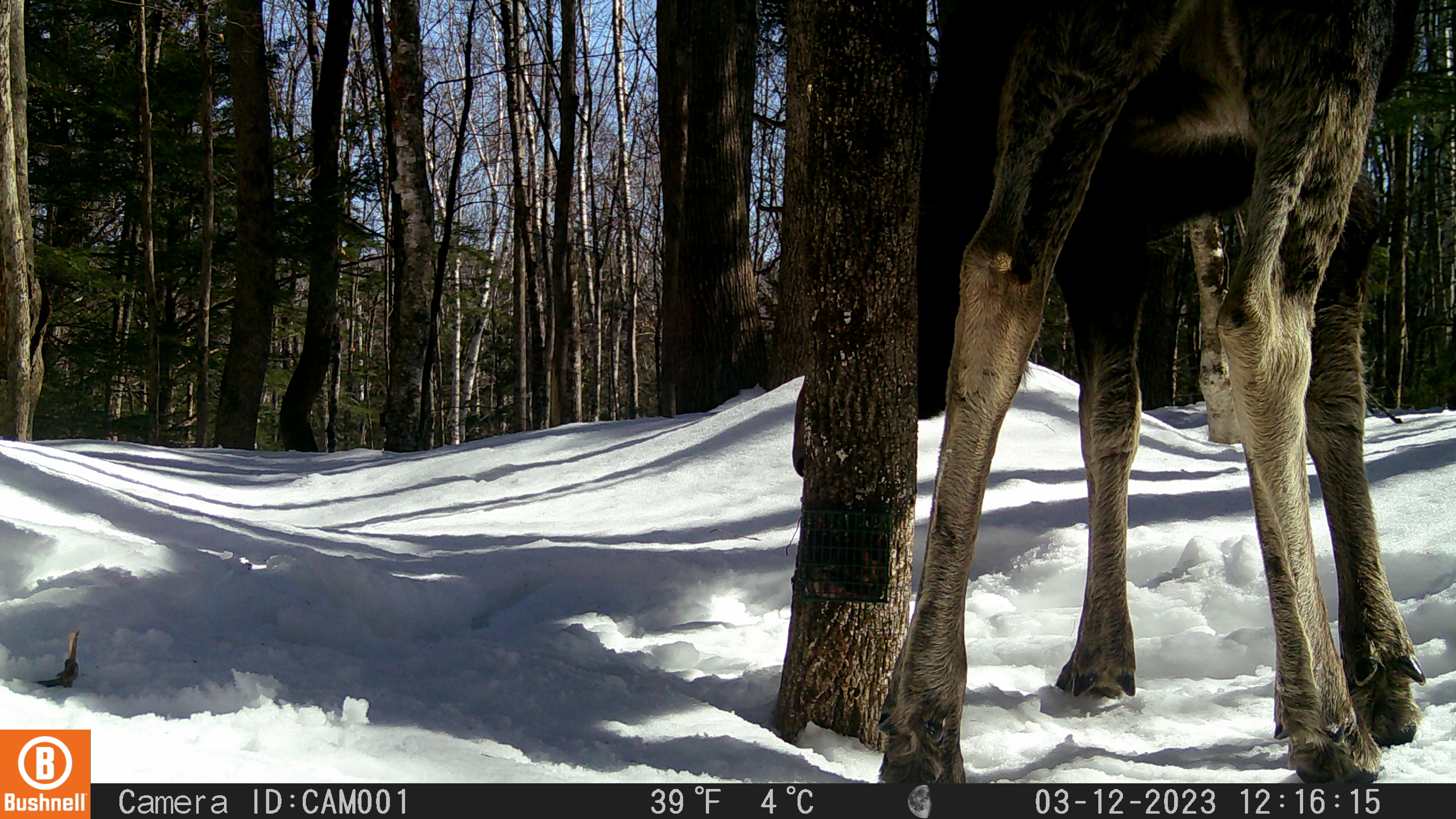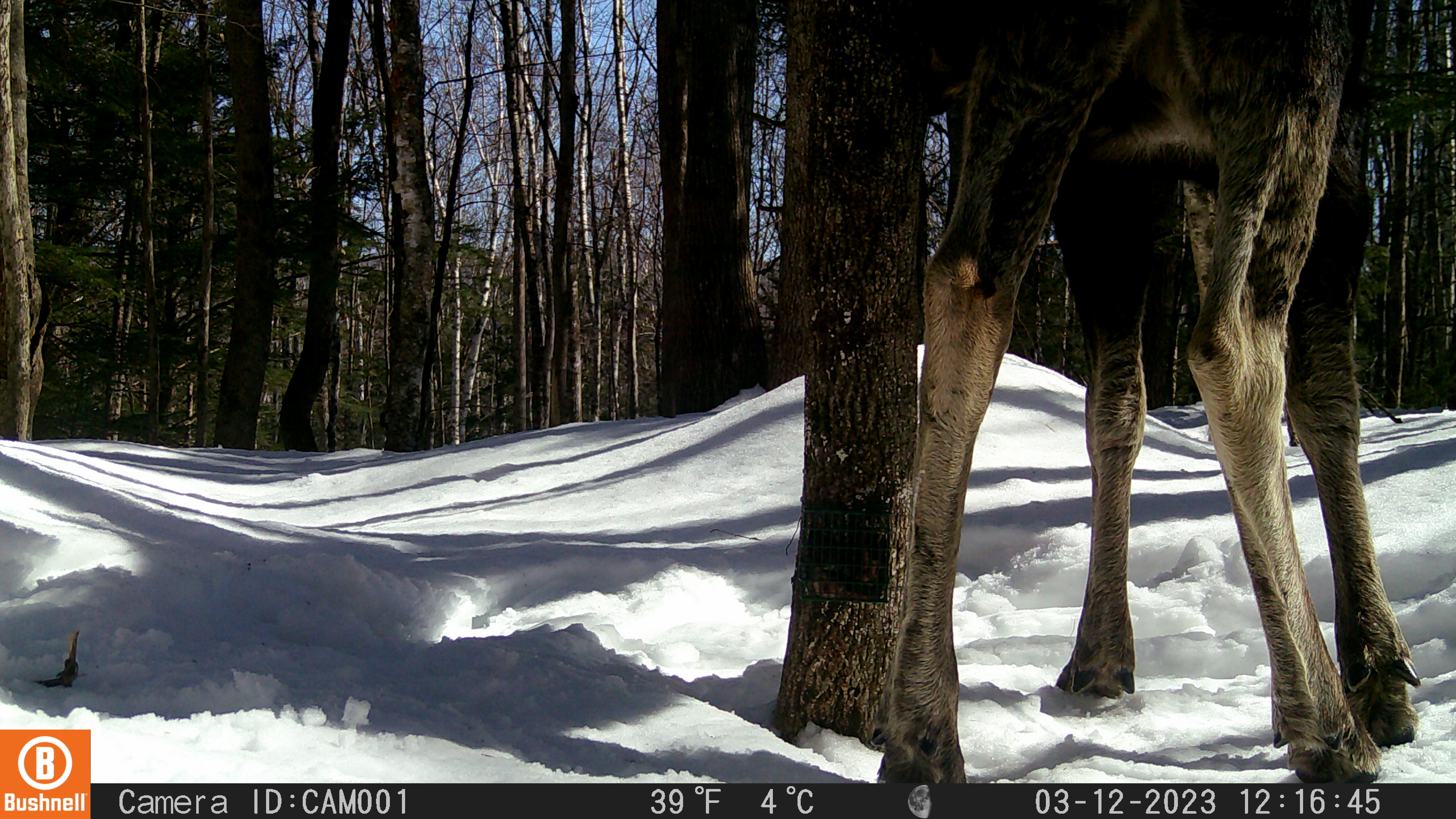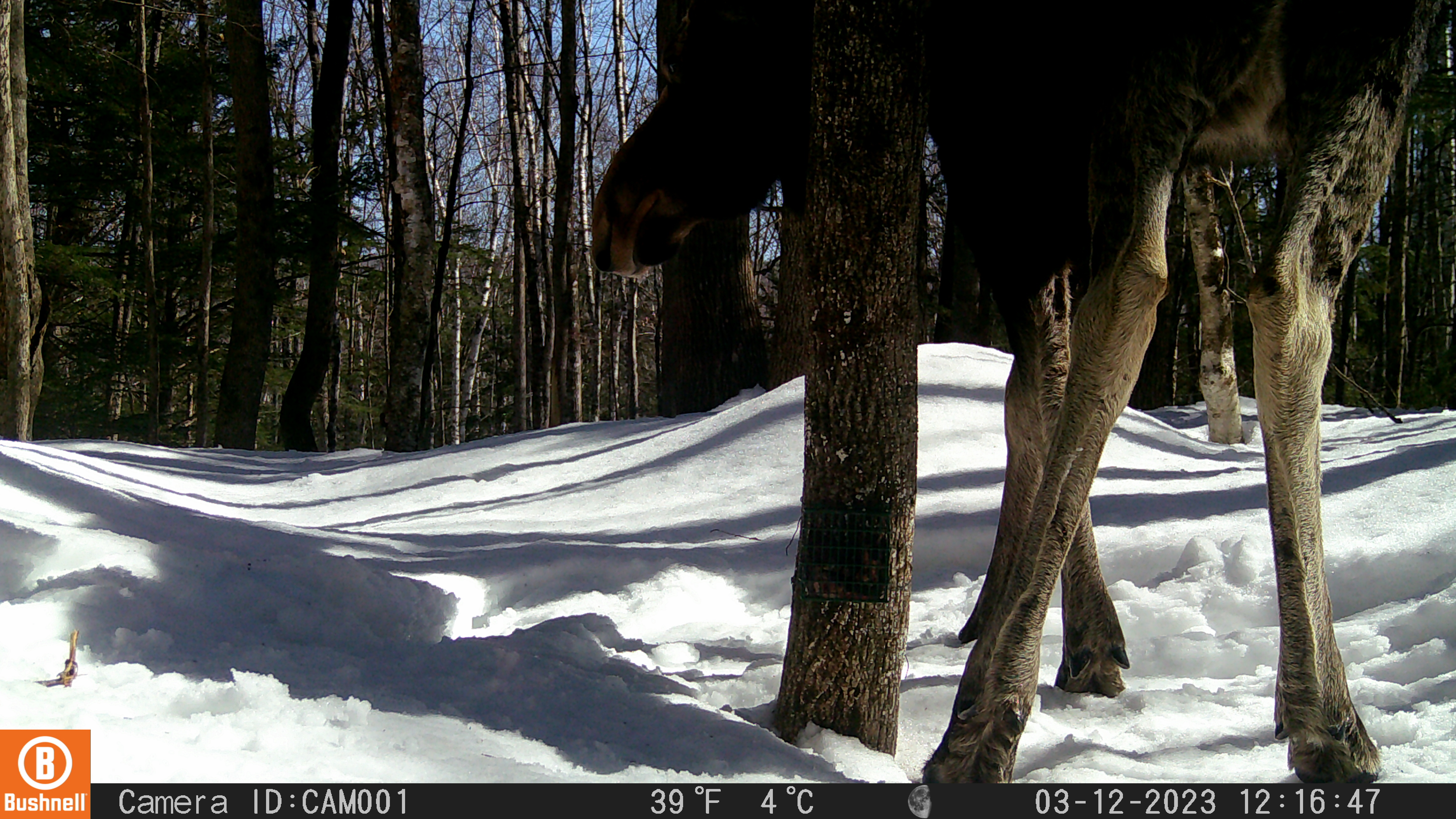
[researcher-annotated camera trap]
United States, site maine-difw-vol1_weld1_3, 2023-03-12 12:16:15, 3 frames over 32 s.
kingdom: Animalia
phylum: Chordata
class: Mammalia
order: Artiodactyla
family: Cervidae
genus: Alces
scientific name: Alces alces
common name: moose